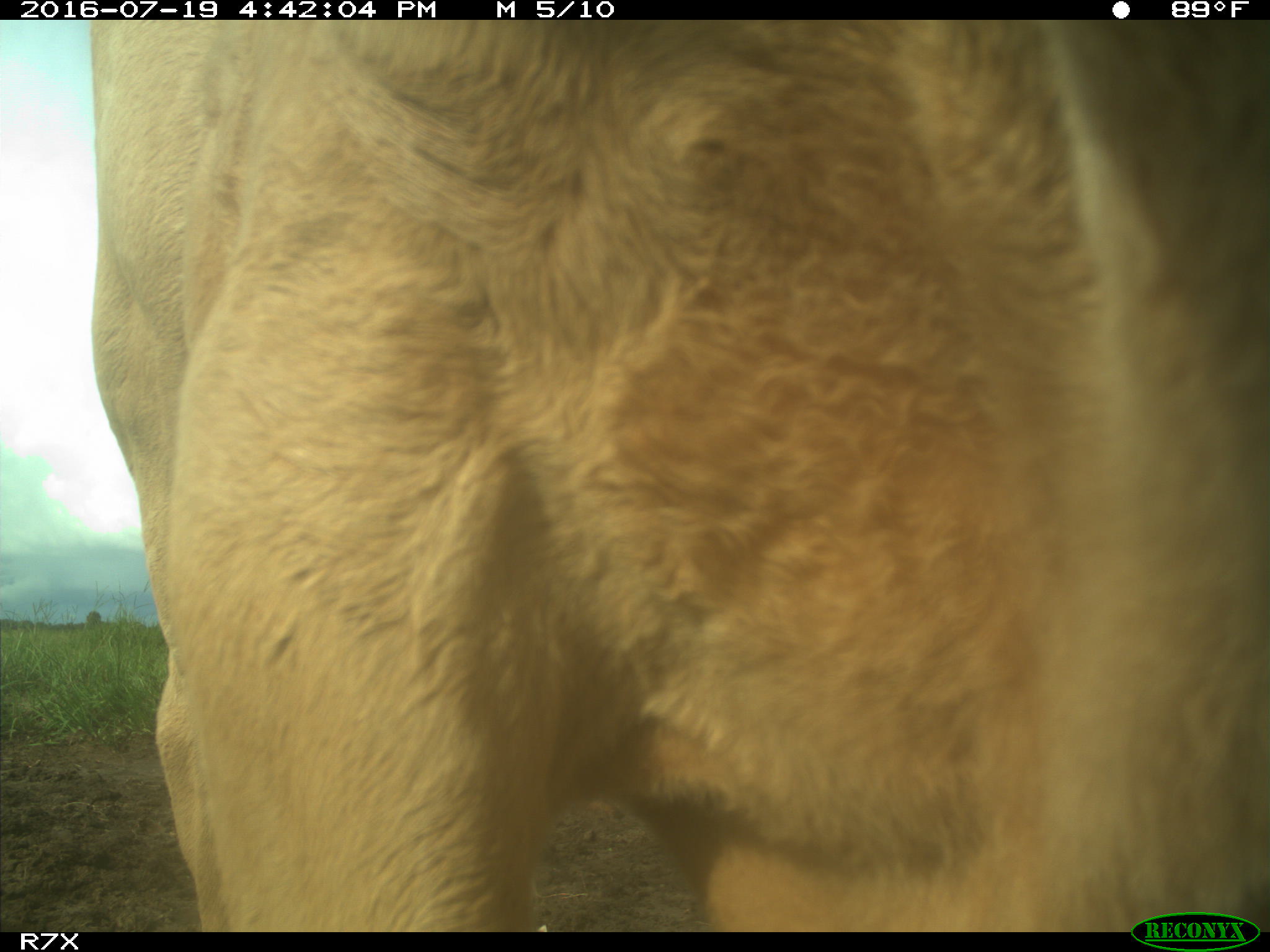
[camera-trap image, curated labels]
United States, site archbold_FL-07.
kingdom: Animalia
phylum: Chordata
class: Mammalia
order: Artiodactyla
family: Bovidae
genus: Bos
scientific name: Bos taurus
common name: domestic cow